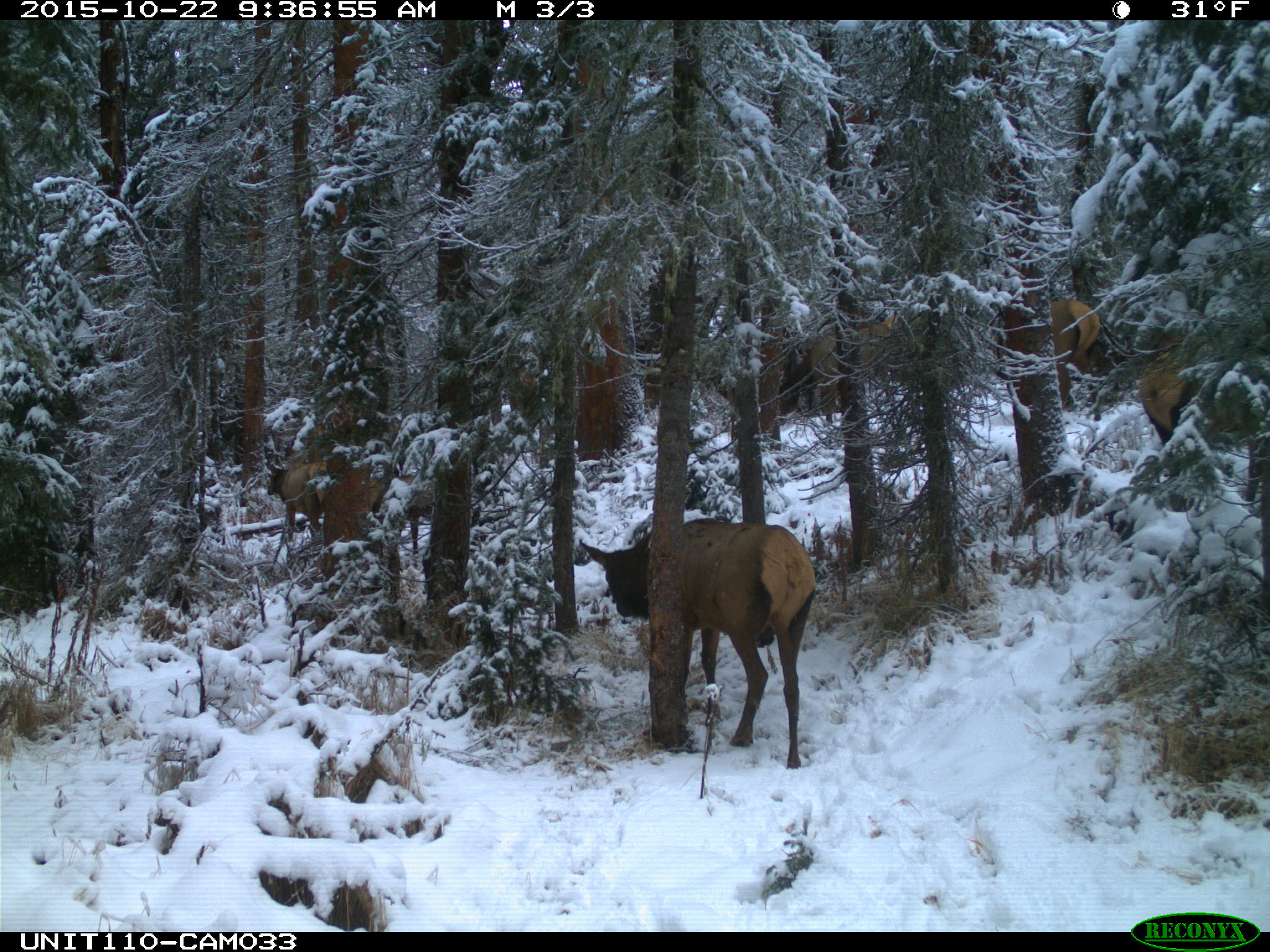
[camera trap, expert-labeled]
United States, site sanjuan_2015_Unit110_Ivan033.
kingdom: Animalia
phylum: Chordata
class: Mammalia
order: Artiodactyla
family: Cervidae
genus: Cervus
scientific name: Cervus elaphus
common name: red deer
Cervus elaphus (red deer).